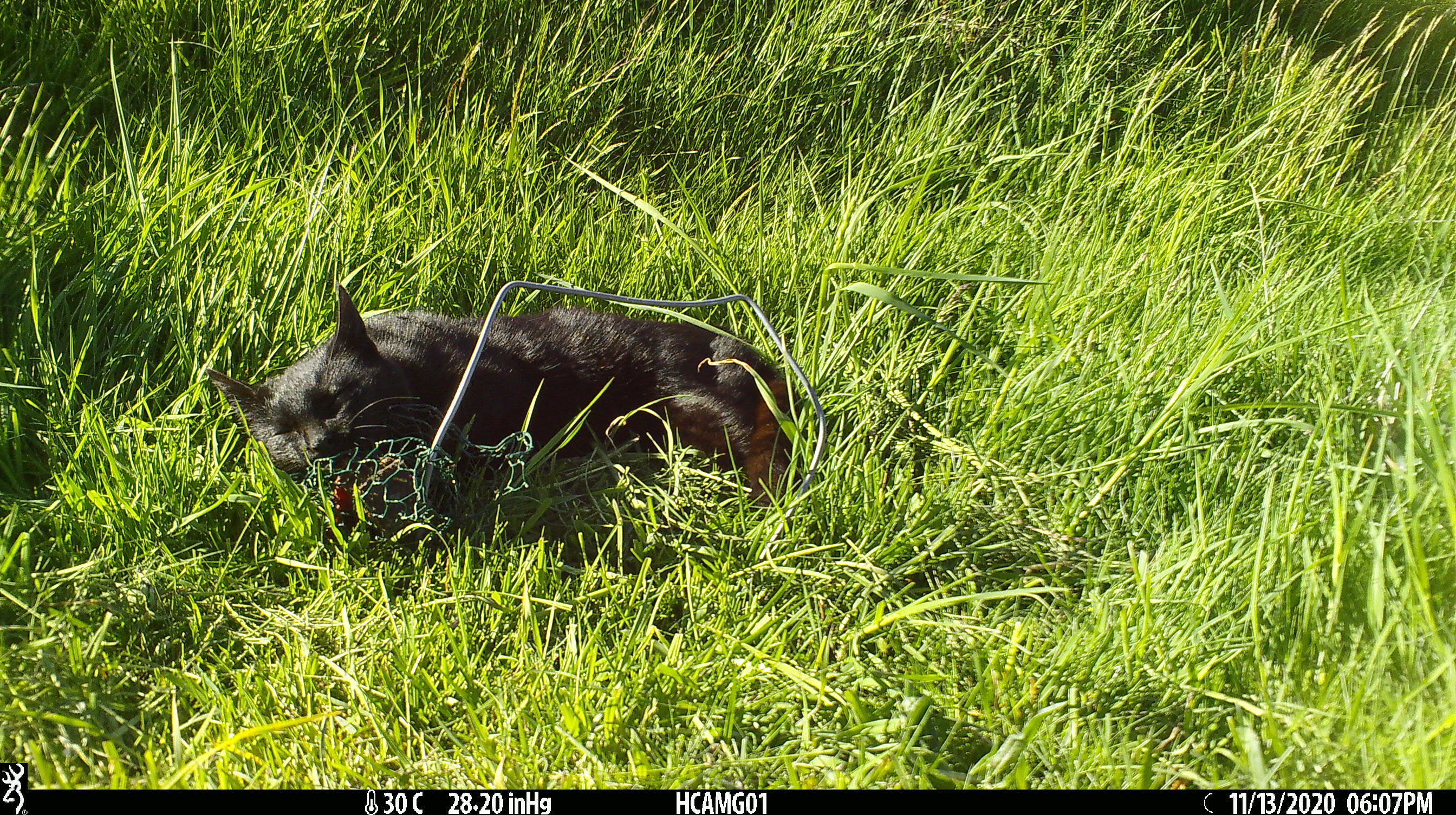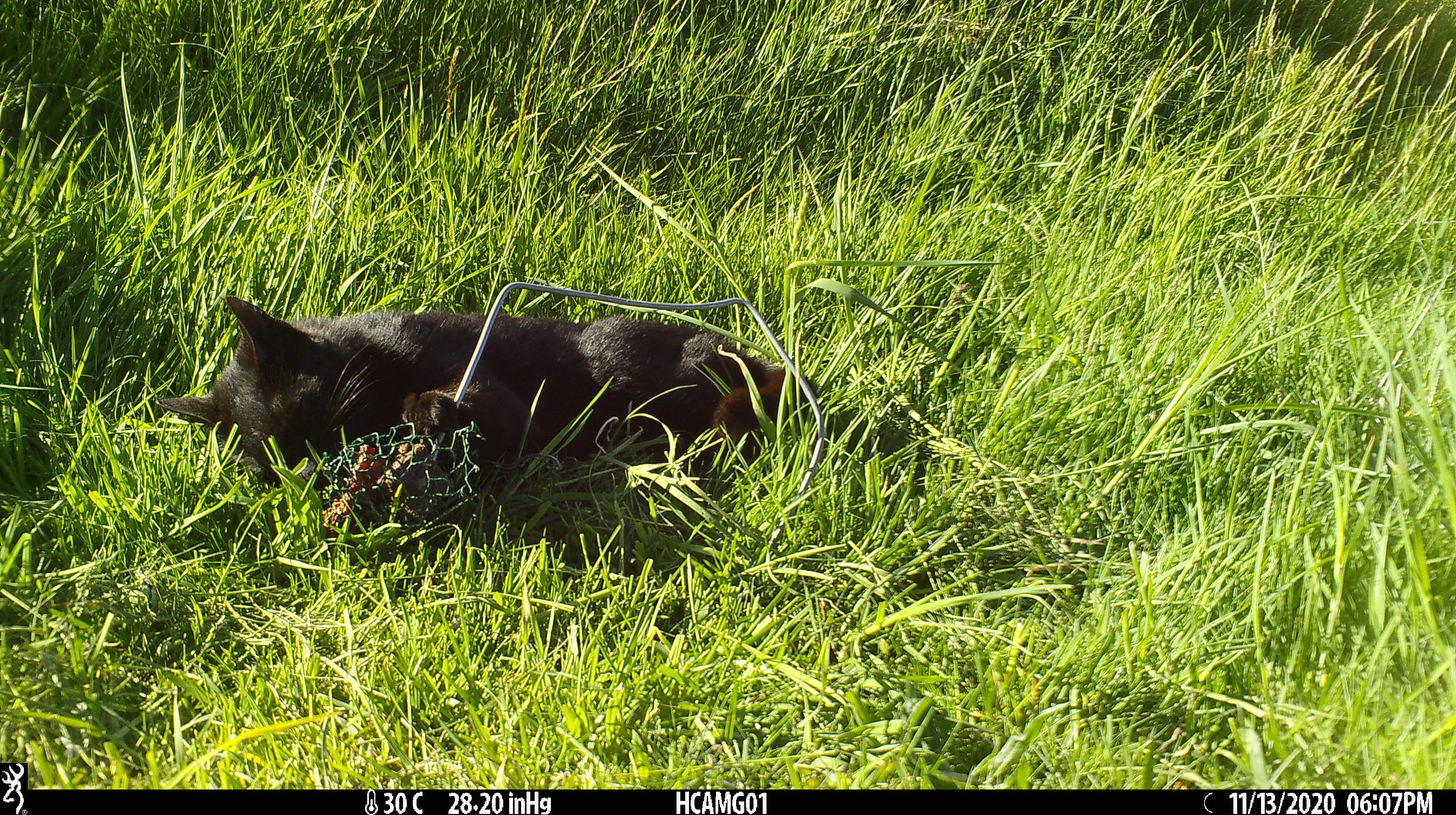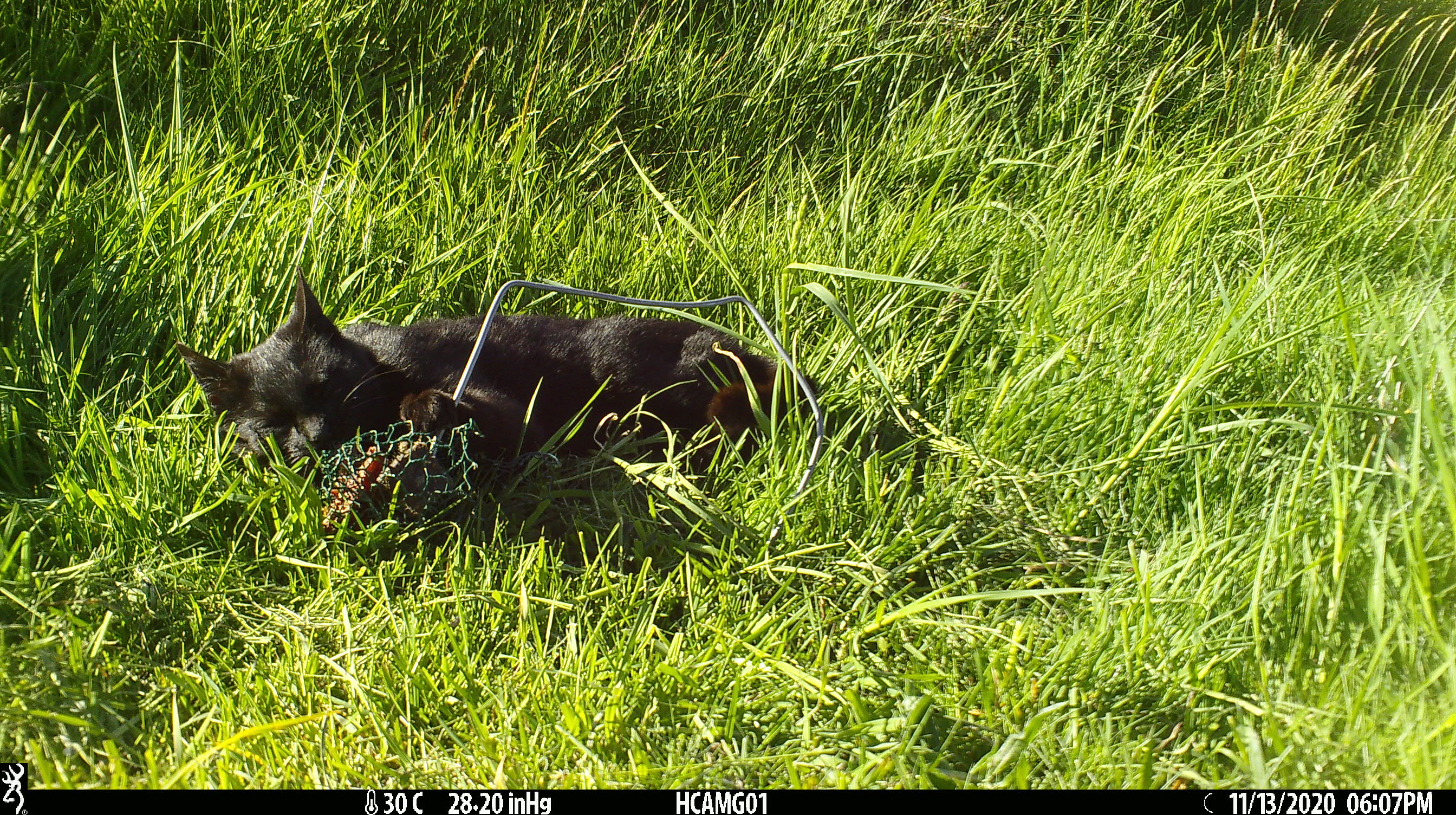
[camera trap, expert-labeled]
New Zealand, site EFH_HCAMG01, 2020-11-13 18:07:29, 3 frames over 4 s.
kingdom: Animalia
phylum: Chordata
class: Mammalia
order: Carnivora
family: Felidae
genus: Felis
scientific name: Felis catus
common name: domestic cat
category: cat